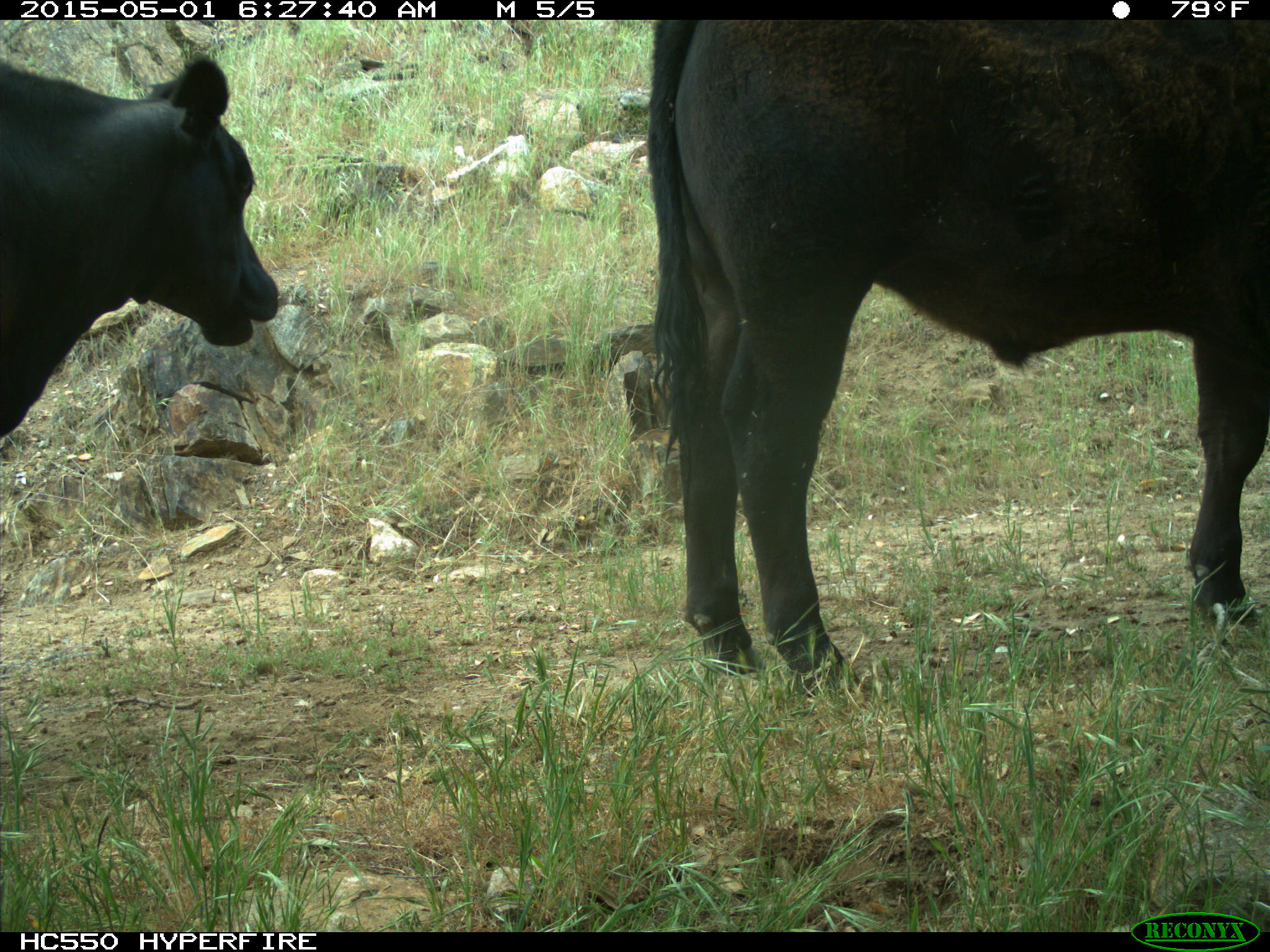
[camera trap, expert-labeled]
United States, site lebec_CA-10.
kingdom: Animalia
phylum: Chordata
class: Mammalia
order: Artiodactyla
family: Bovidae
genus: Bos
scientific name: Bos taurus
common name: domestic cow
Bos taurus (domestic cow).